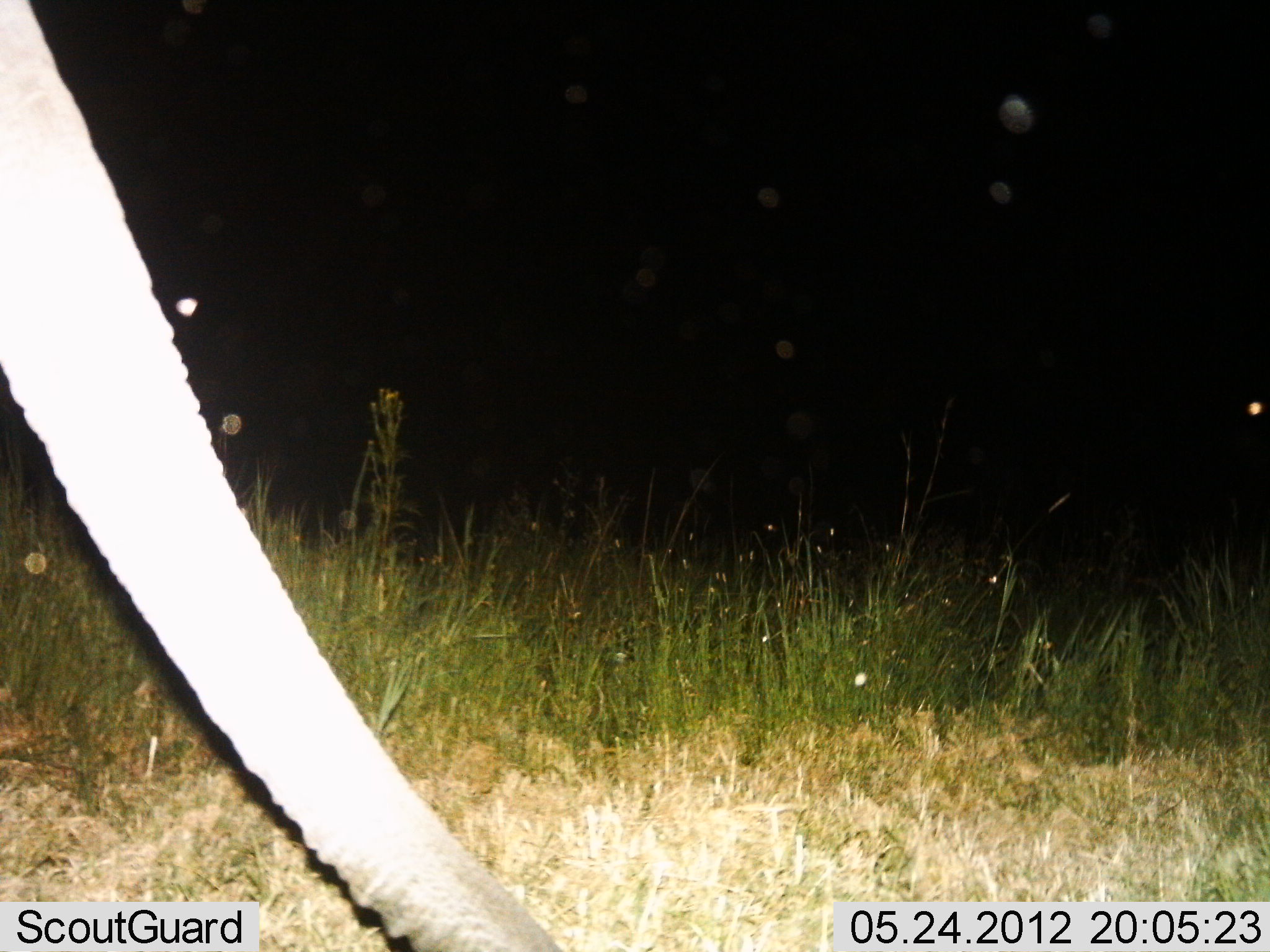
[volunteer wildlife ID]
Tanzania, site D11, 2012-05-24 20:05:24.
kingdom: Animalia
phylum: Chordata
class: Mammalia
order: Proboscidea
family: Elephantidae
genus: Loxodonta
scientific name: Loxodonta africana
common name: african bush elephant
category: elephant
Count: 1.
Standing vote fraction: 70%.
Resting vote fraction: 0%.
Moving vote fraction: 10%.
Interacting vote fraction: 0%.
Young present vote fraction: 0%.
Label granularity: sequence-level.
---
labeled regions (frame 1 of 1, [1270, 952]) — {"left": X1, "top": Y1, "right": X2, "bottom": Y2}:
animal: {"left": 0, "top": 0, "right": 567, "bottom": 951}